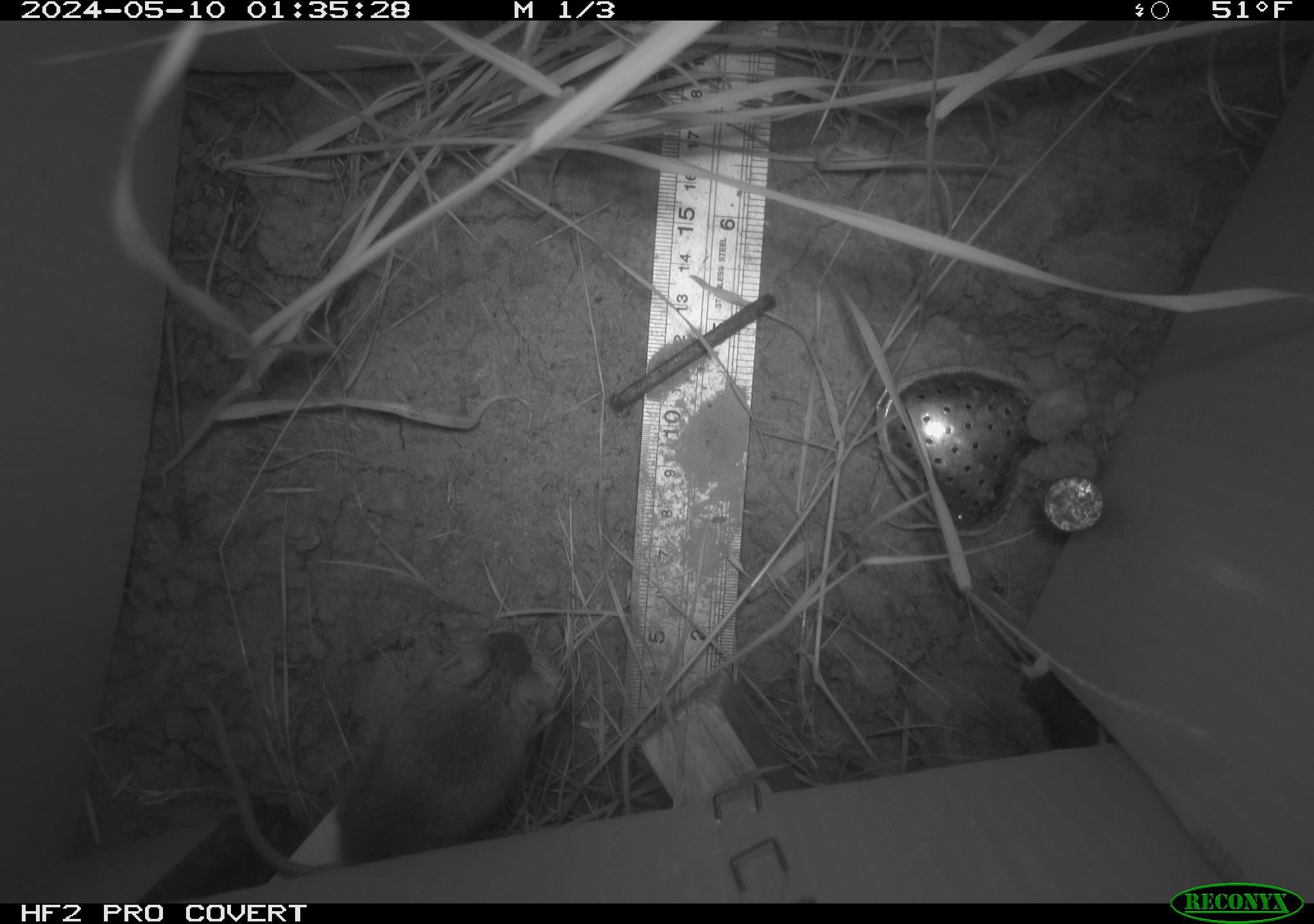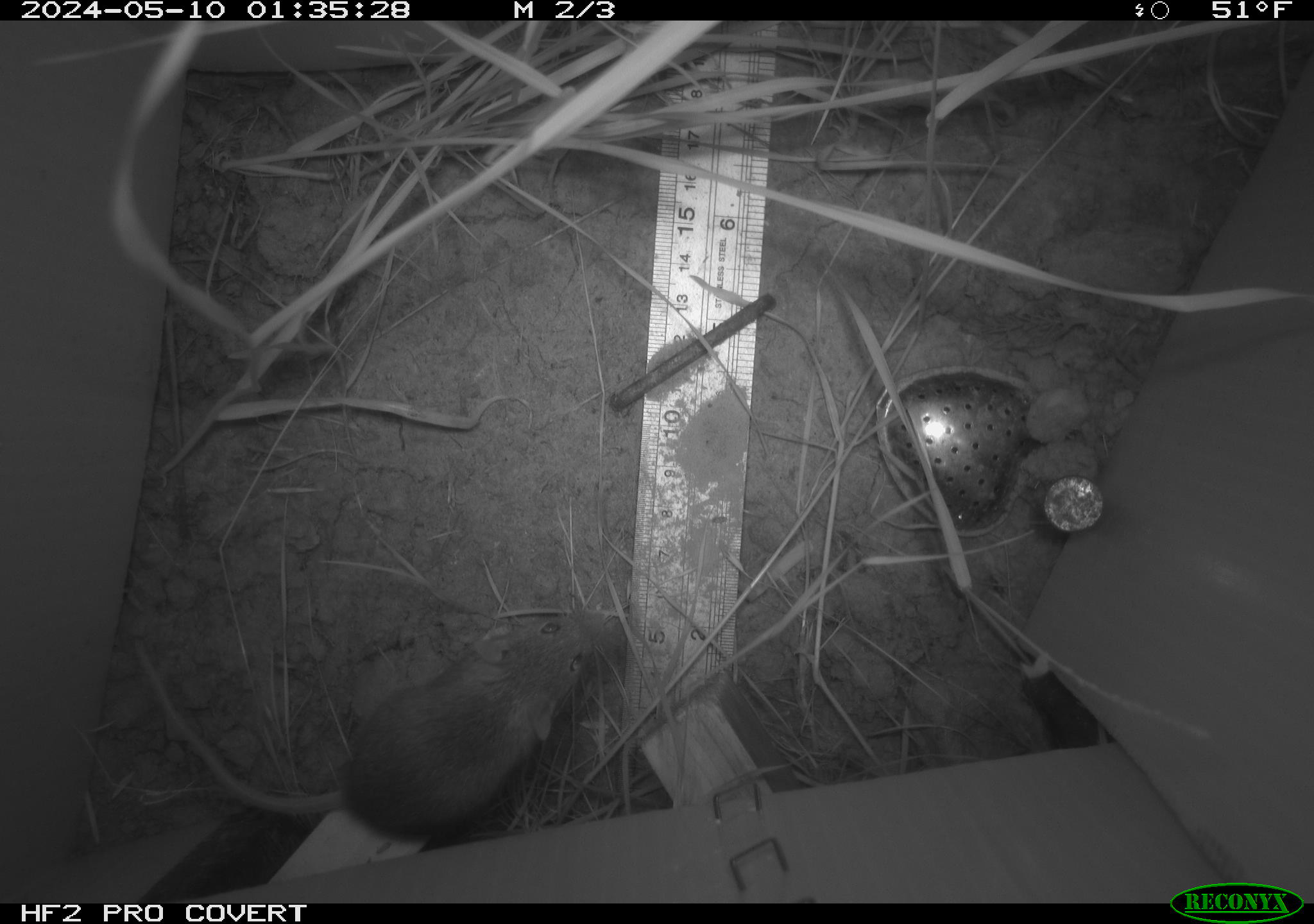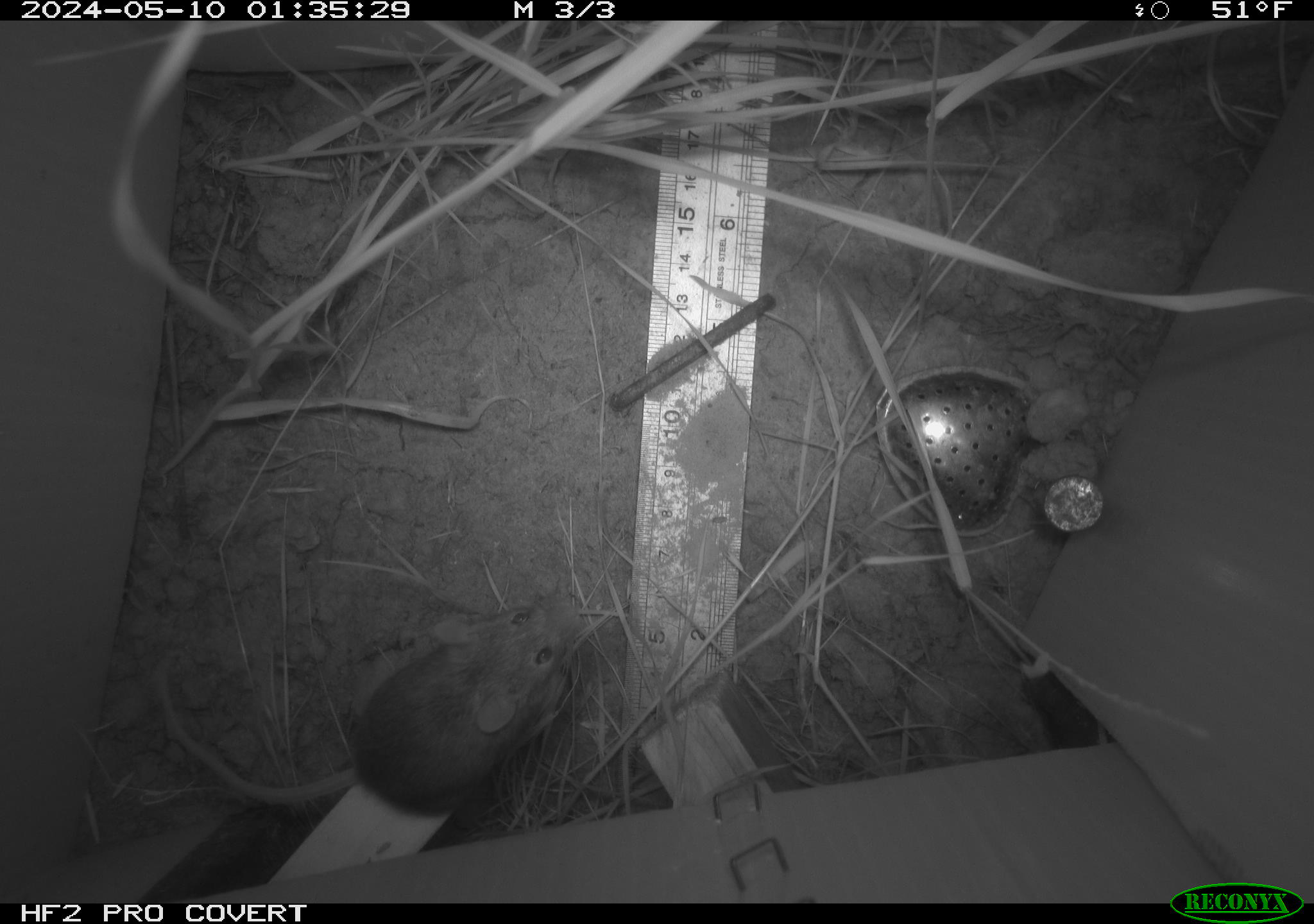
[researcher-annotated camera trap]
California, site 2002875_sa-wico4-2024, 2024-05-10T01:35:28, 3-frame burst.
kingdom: Animalia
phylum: Chordata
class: Mammalia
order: Rodentia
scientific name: Rodentia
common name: rodent